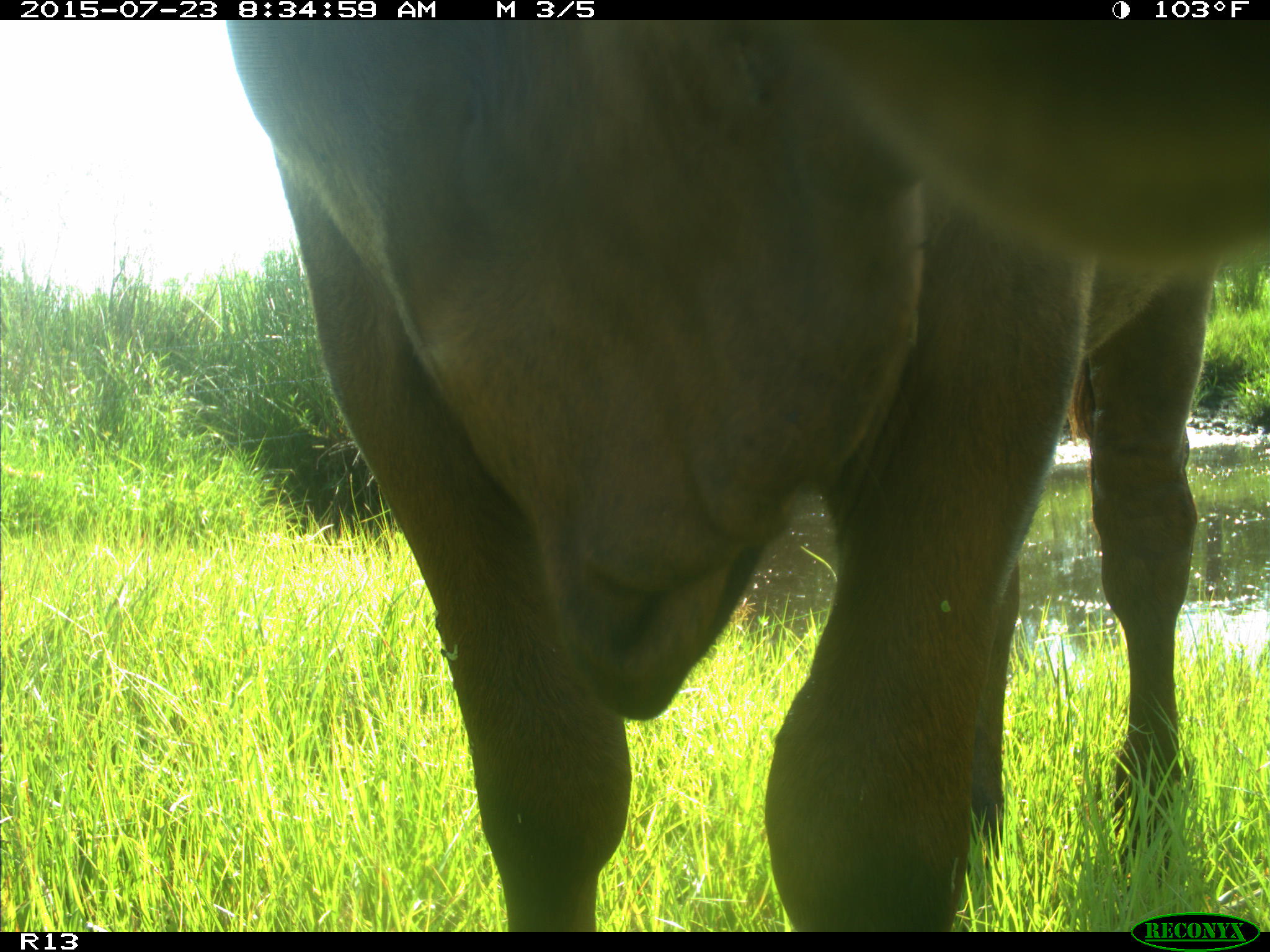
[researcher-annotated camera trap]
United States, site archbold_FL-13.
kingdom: Animalia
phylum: Chordata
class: Mammalia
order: Artiodactyla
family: Bovidae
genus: Bos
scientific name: Bos taurus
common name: domestic cow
Bos taurus (domestic cow).